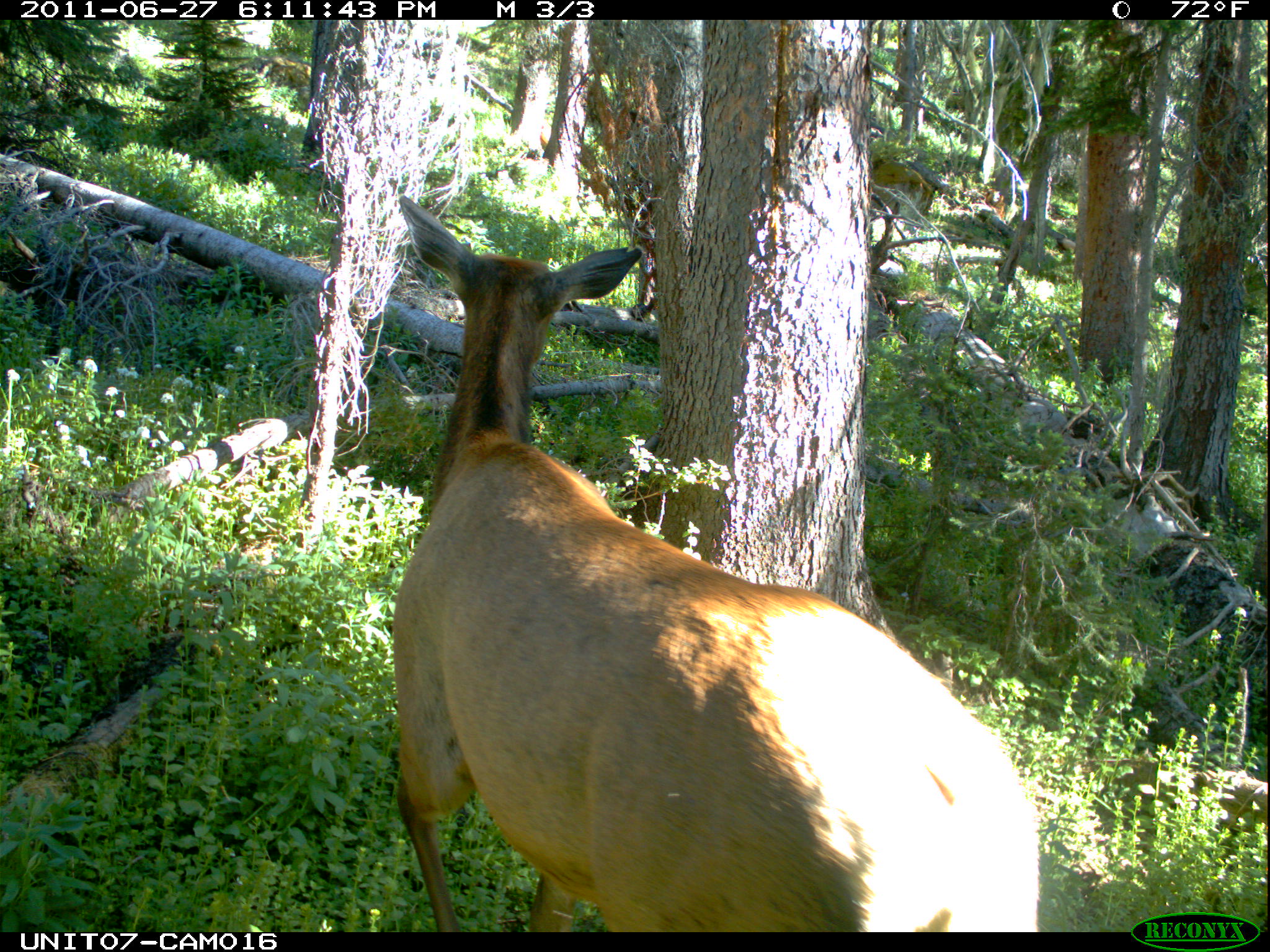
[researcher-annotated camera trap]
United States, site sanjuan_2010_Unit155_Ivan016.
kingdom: Animalia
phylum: Chordata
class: Mammalia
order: Artiodactyla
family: Cervidae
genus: Cervus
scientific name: Cervus elaphus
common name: red deer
Cervus elaphus (red deer).